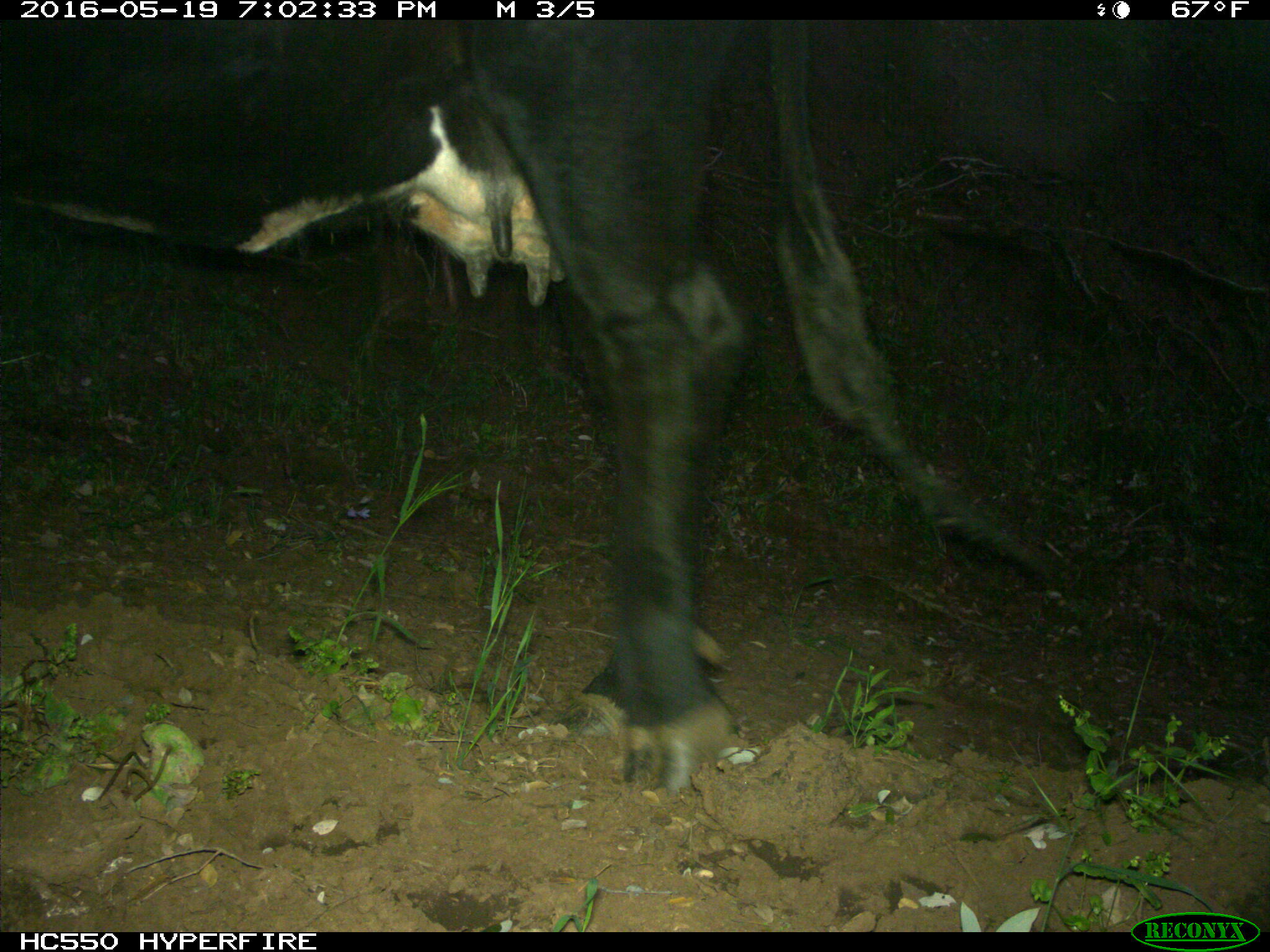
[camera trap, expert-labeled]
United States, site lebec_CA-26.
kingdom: Animalia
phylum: Chordata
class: Mammalia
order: Artiodactyla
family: Bovidae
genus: Bos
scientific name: Bos taurus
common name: domestic cow